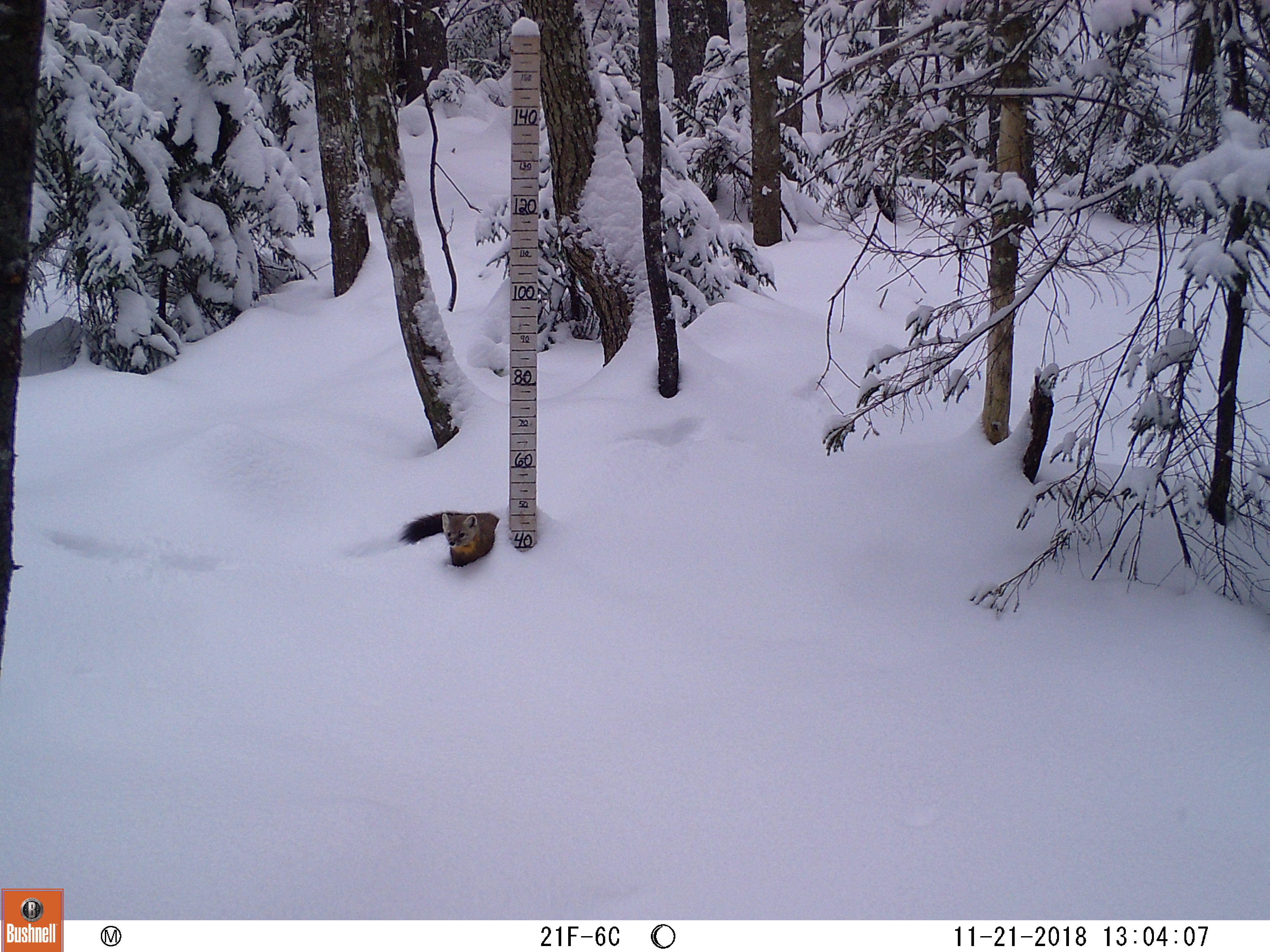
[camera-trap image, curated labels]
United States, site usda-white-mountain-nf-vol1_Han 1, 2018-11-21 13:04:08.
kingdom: Animalia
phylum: Chordata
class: Mammalia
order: Carnivora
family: Mustelidae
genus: Martes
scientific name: Martes americana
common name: american marten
American marten (Martes americana).